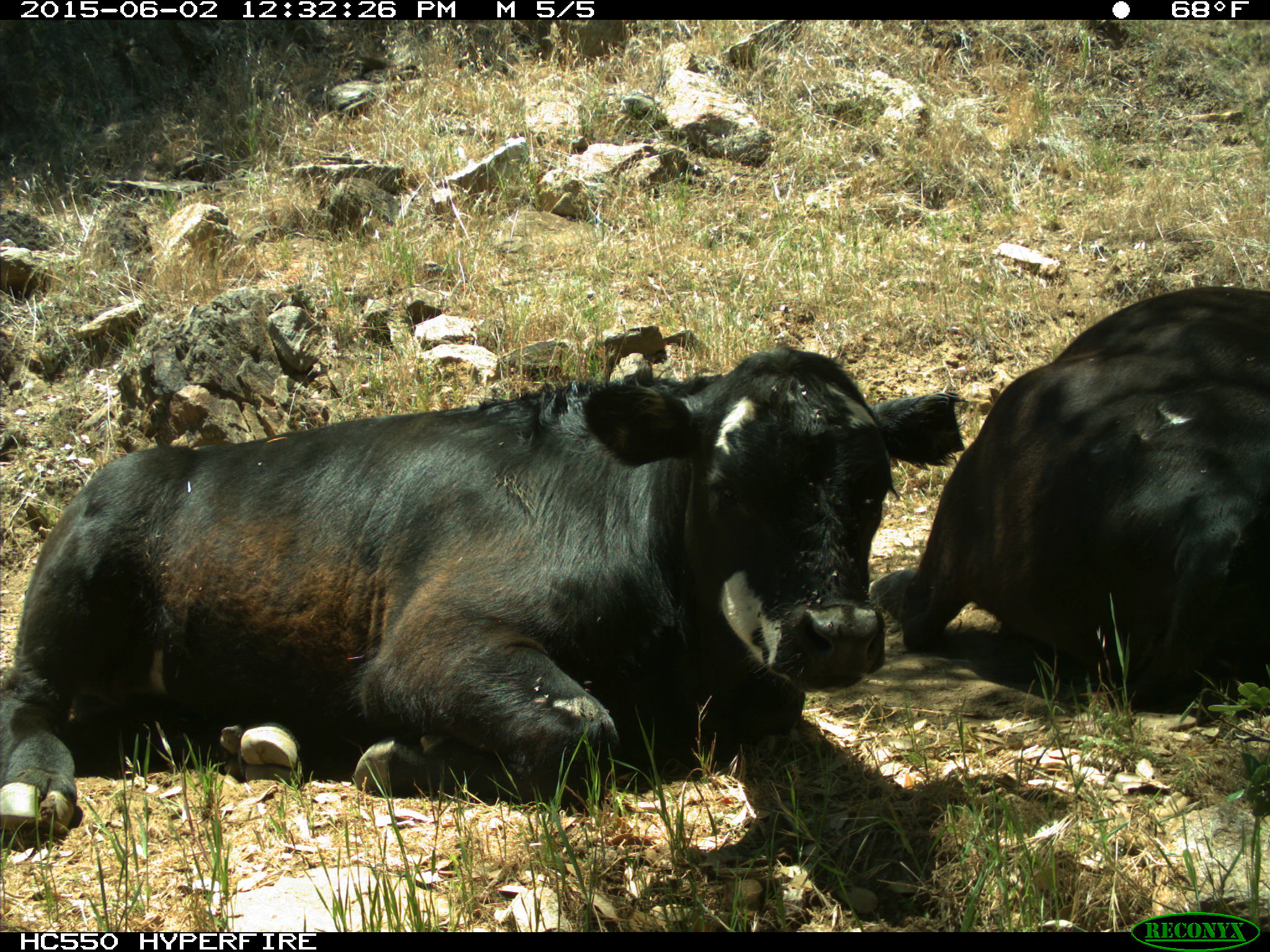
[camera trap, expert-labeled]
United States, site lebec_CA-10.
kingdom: Animalia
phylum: Chordata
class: Mammalia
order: Artiodactyla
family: Bovidae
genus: Bos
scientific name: Bos taurus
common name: domestic cow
Bos taurus (domestic cow).